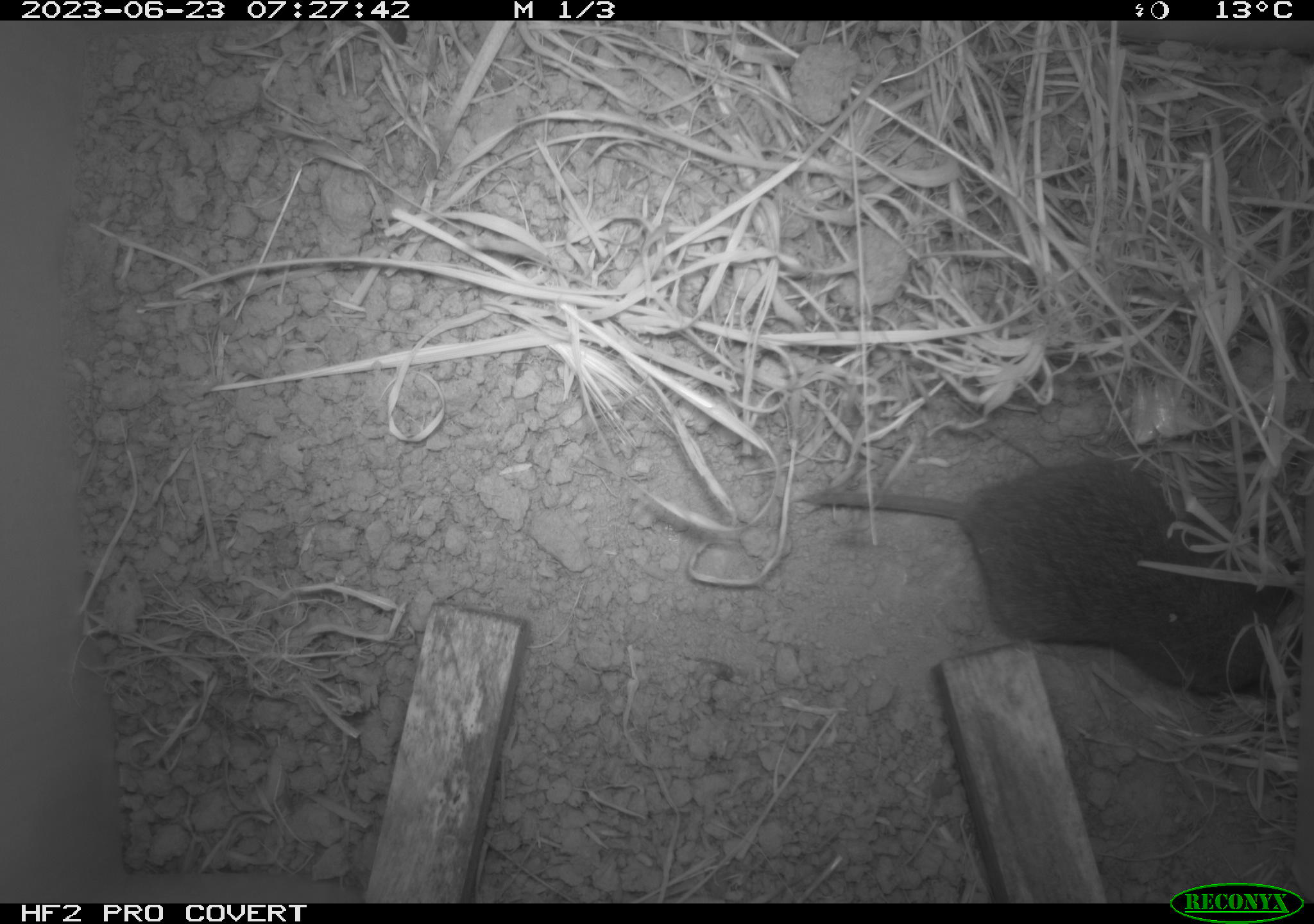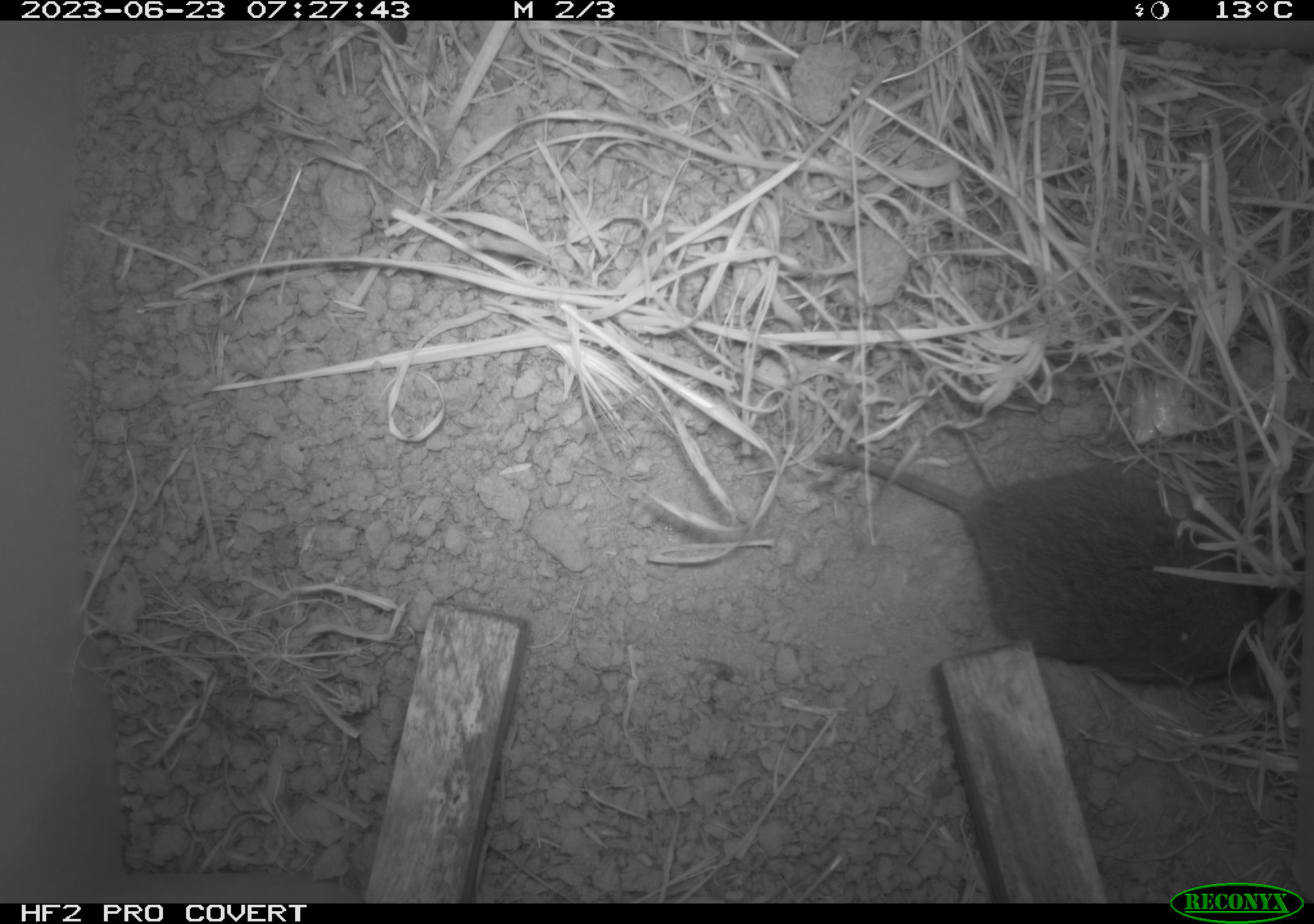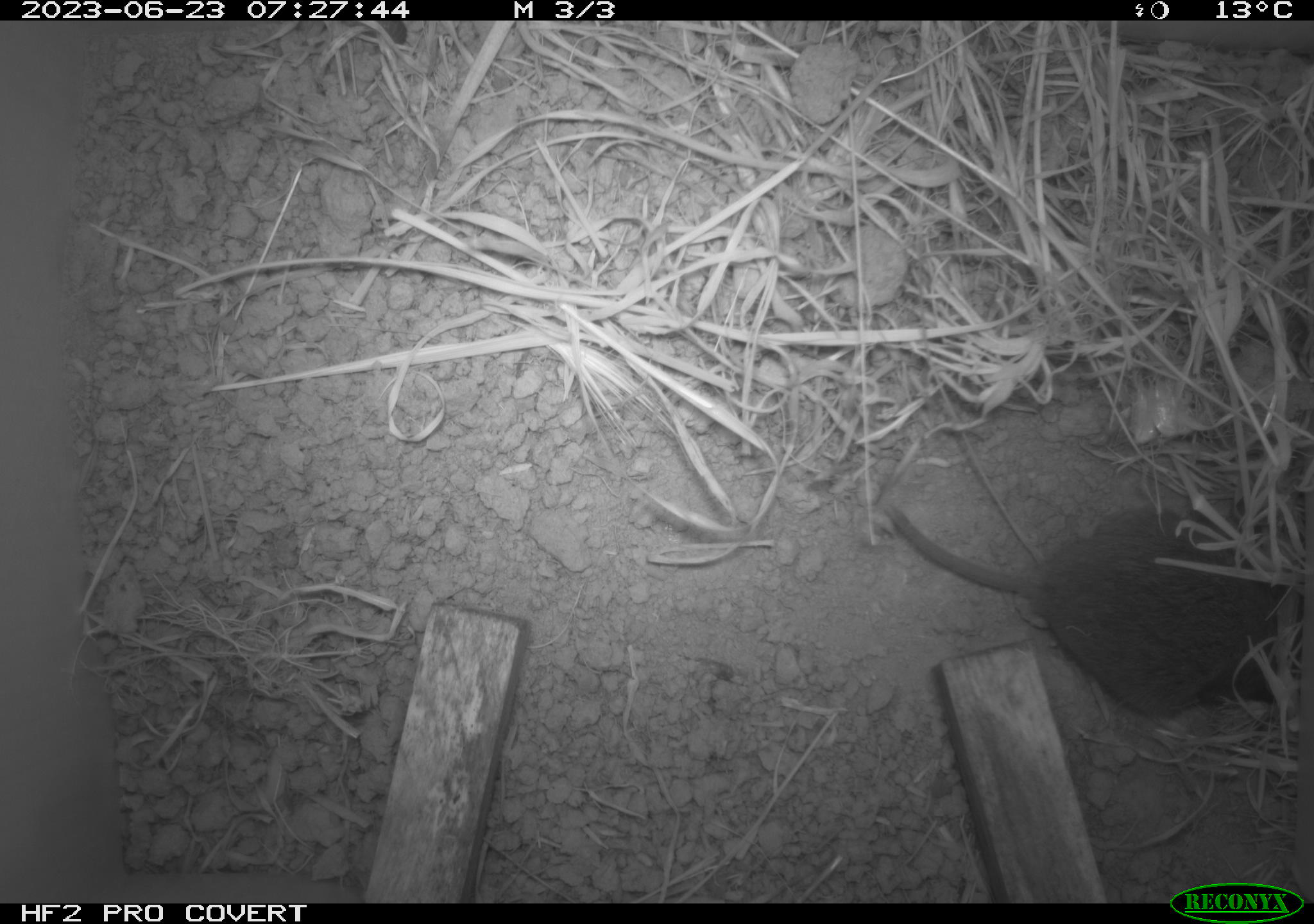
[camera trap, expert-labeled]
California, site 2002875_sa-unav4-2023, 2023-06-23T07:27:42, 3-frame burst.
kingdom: Animalia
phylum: Chordata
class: Mammalia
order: Rodentia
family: Cricetidae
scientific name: Arvicolinae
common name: voles, lemmings, and muskrats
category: arvicolinae subfamily